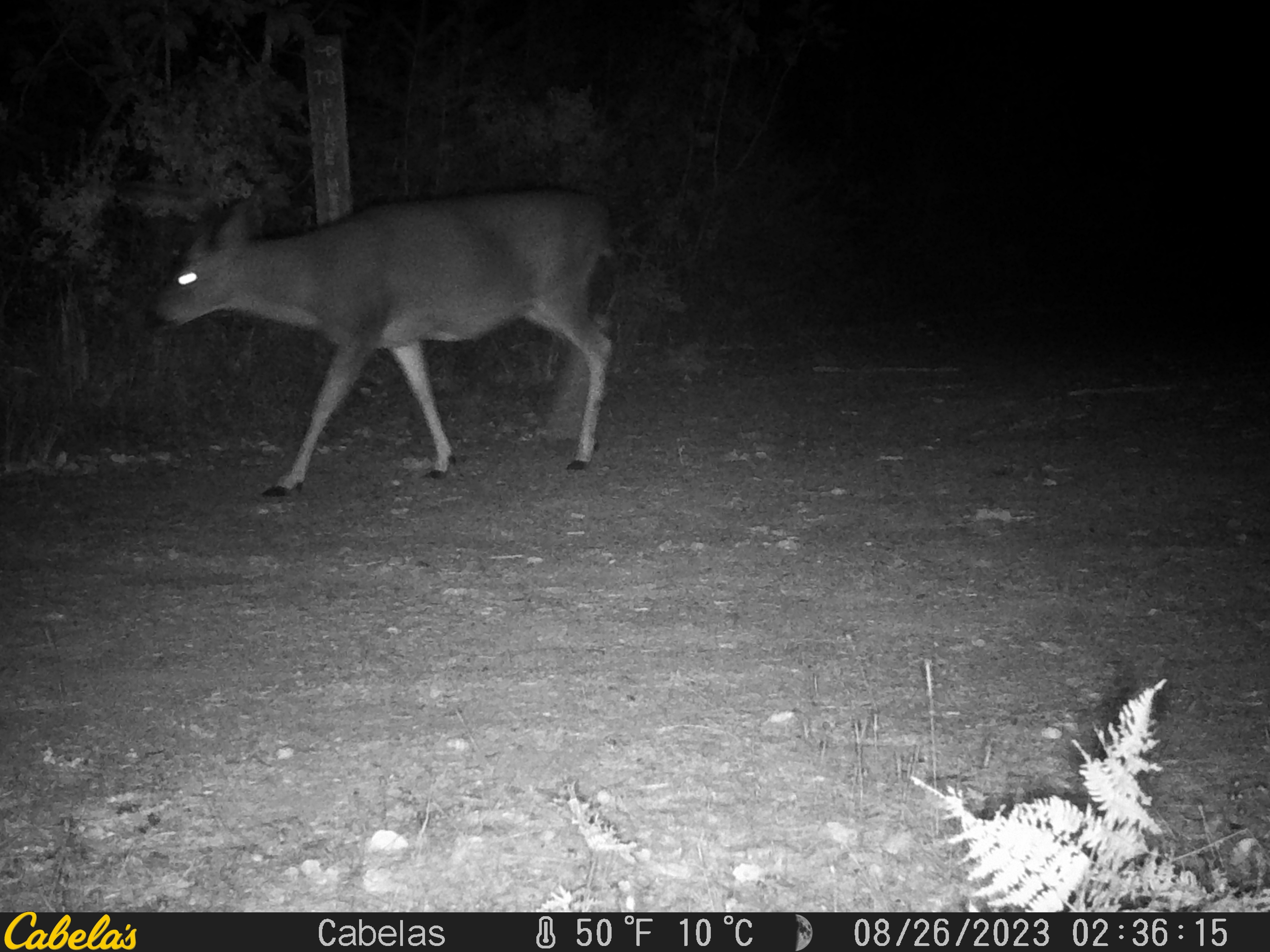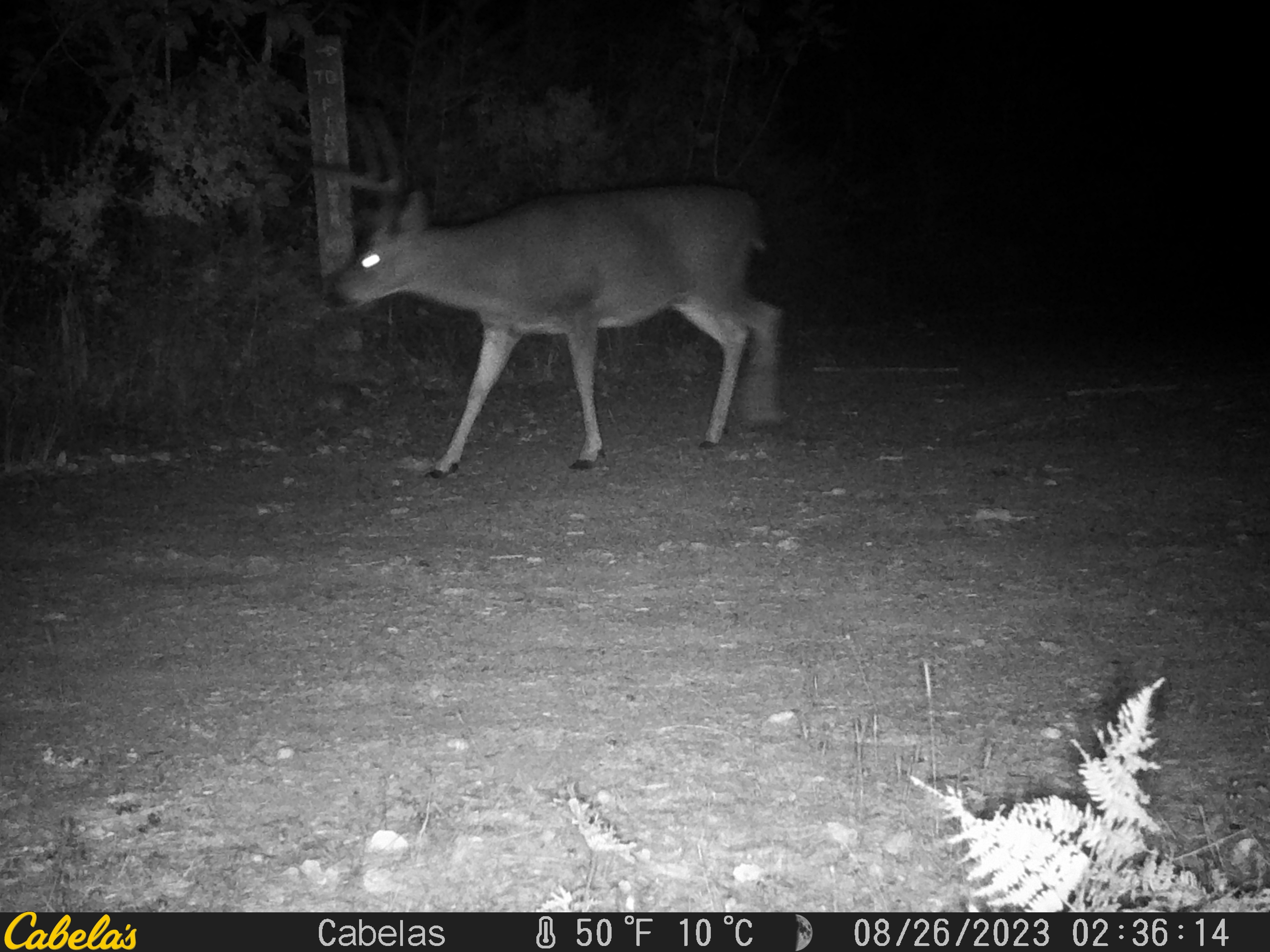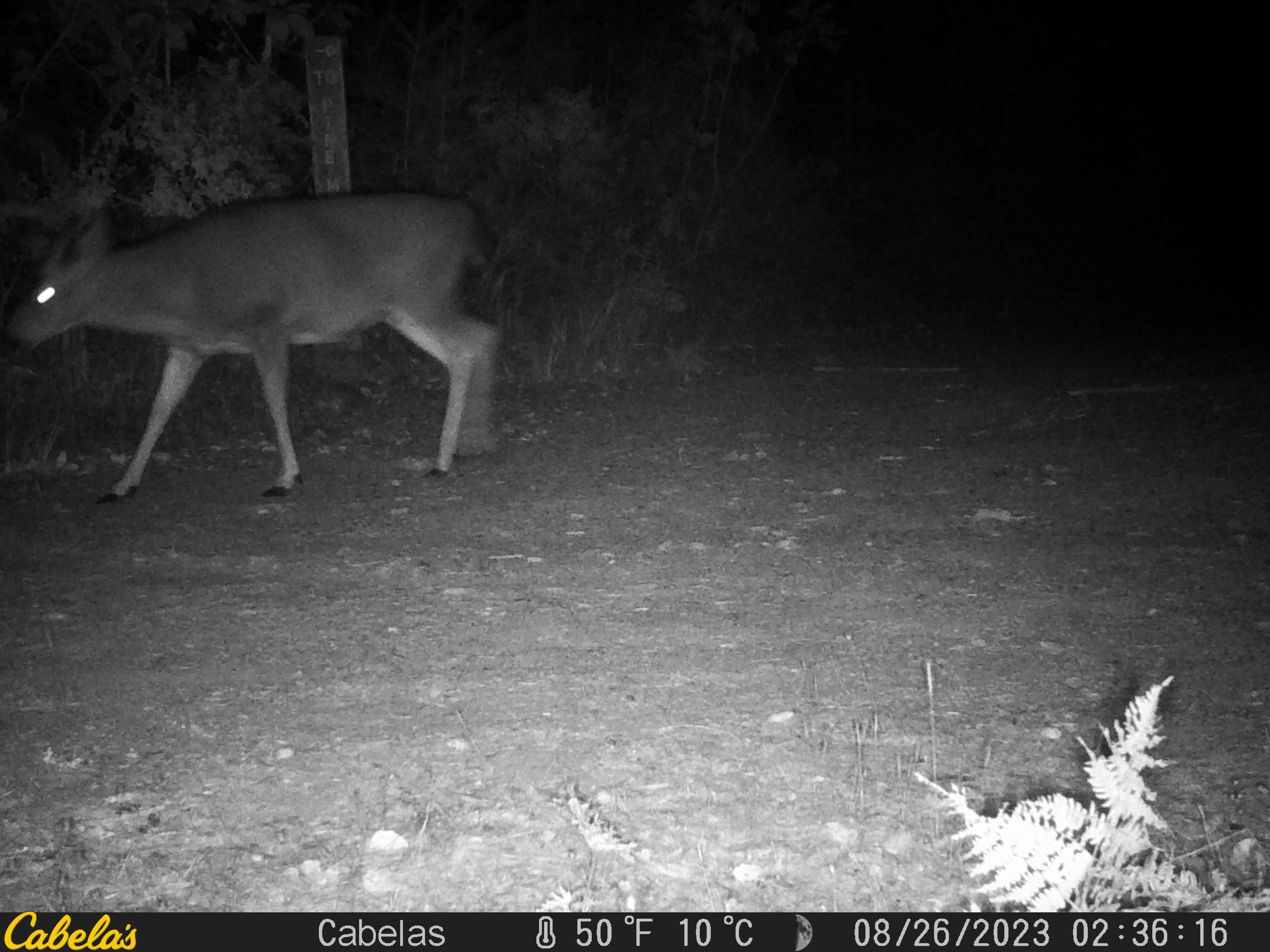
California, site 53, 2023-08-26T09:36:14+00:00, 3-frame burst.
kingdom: Animalia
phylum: Chordata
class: Mammalia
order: Artiodactyla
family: Cervidae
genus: Odocoileus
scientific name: Odocoileus hemionus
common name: mule deer